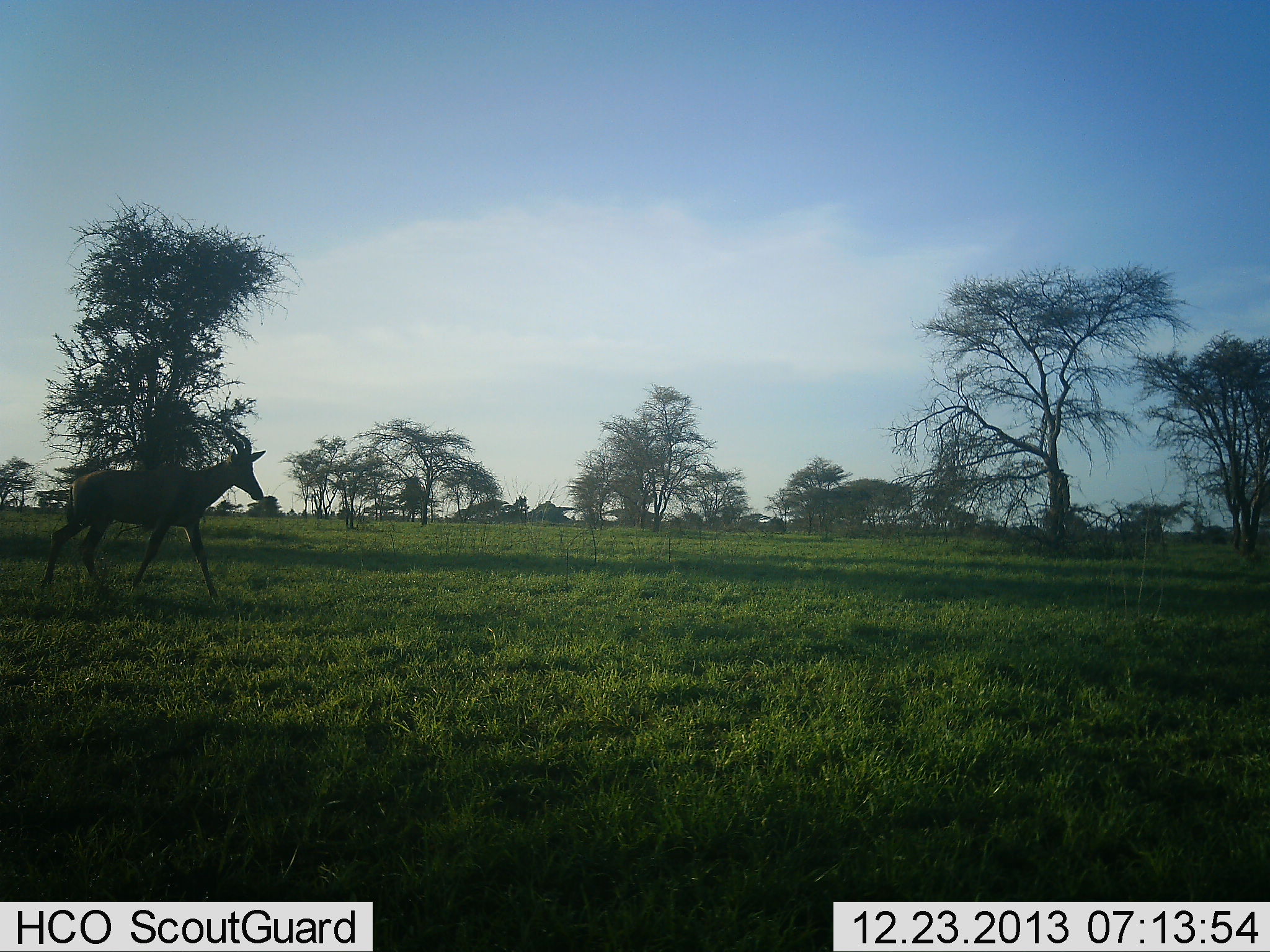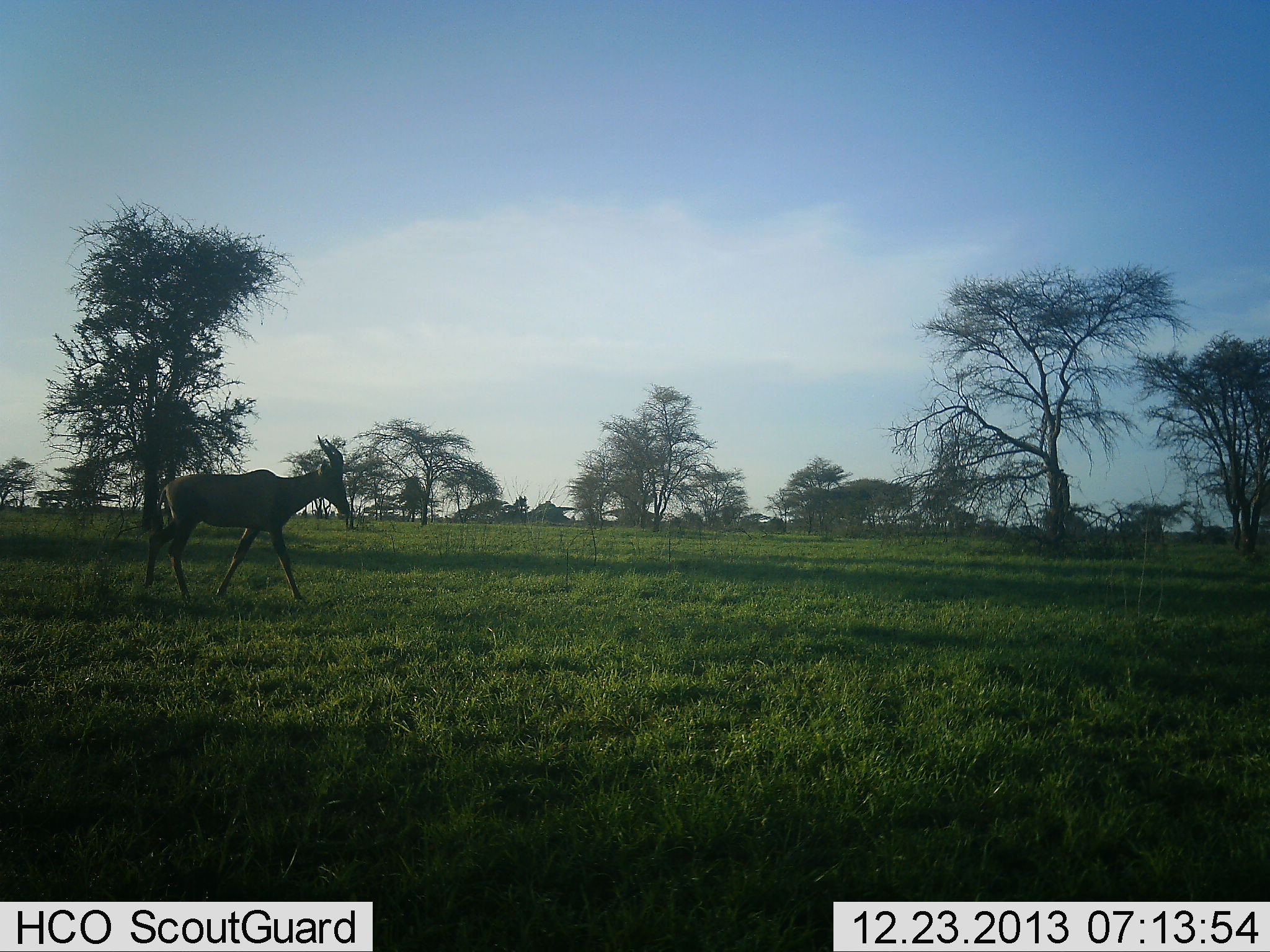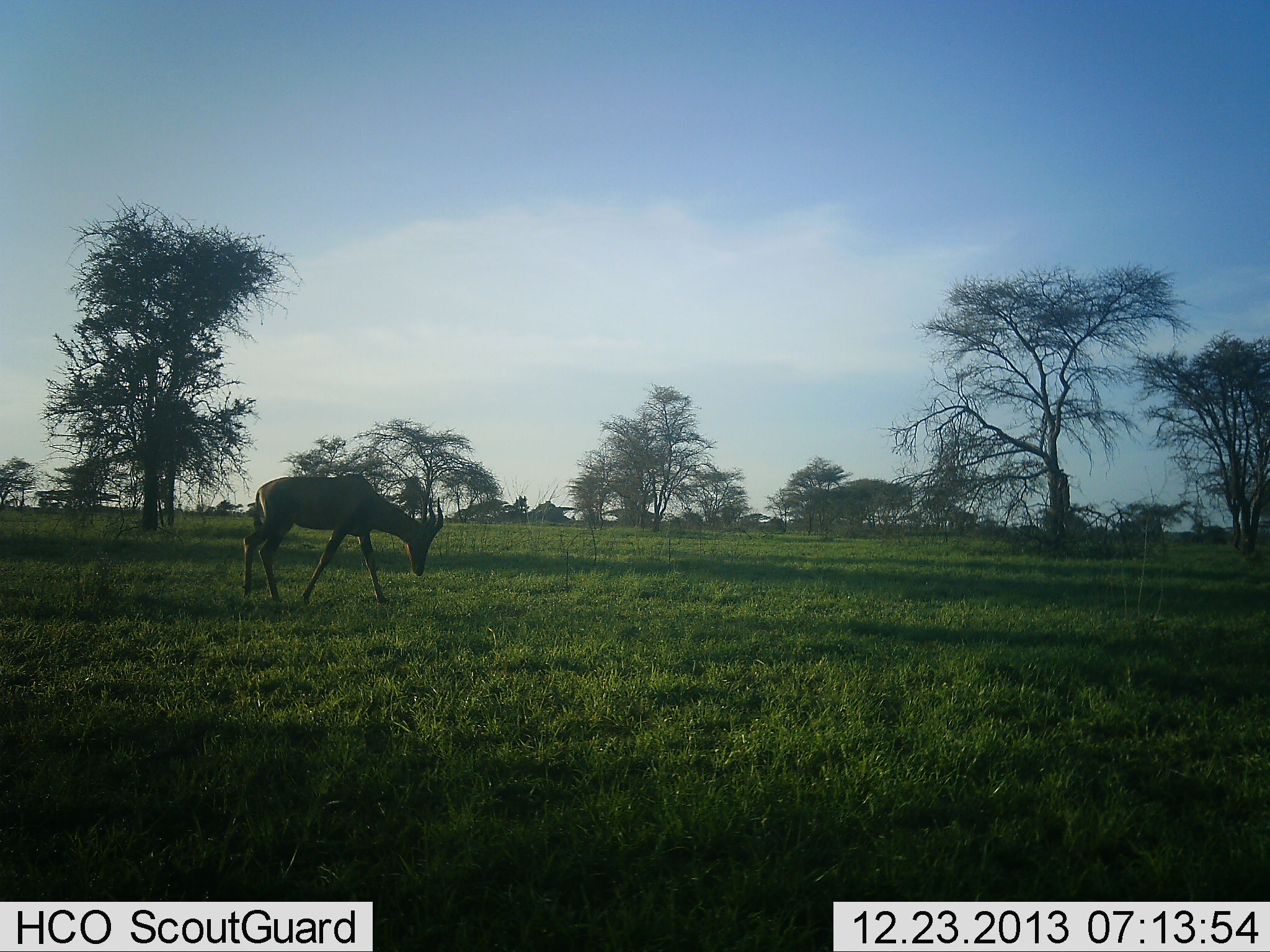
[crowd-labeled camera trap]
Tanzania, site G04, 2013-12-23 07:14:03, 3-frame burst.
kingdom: Animalia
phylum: Chordata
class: Mammalia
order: Artiodactyla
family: Bovidae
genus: Damaliscus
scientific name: Damaliscus lunatus jimela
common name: topi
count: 1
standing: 0%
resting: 0%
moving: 100%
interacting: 0%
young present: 0%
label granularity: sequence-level